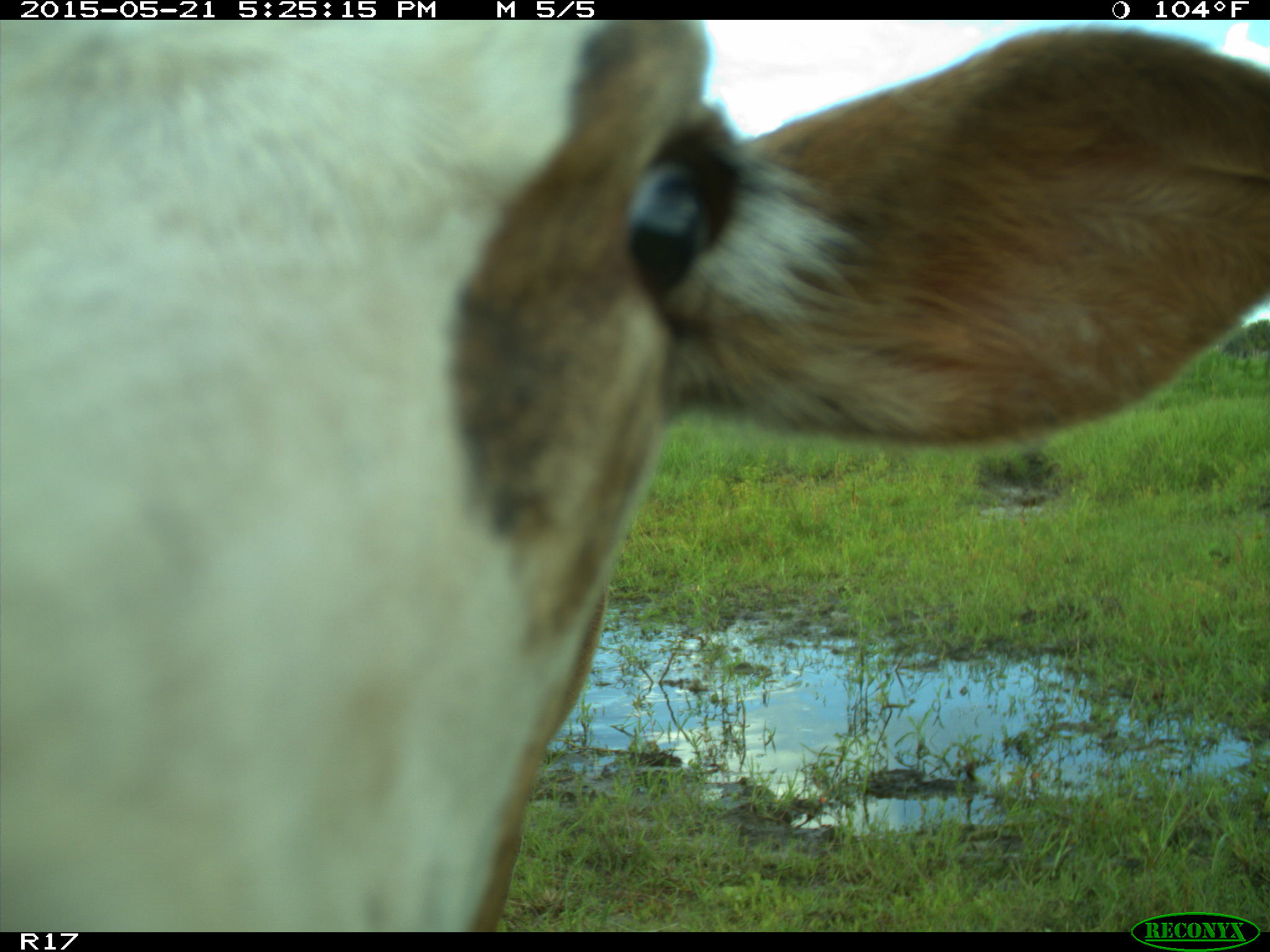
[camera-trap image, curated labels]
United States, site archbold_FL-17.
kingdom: Animalia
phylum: Chordata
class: Mammalia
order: Artiodactyla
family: Bovidae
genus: Bos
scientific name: Bos taurus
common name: domestic cow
Bos taurus (domestic cow).